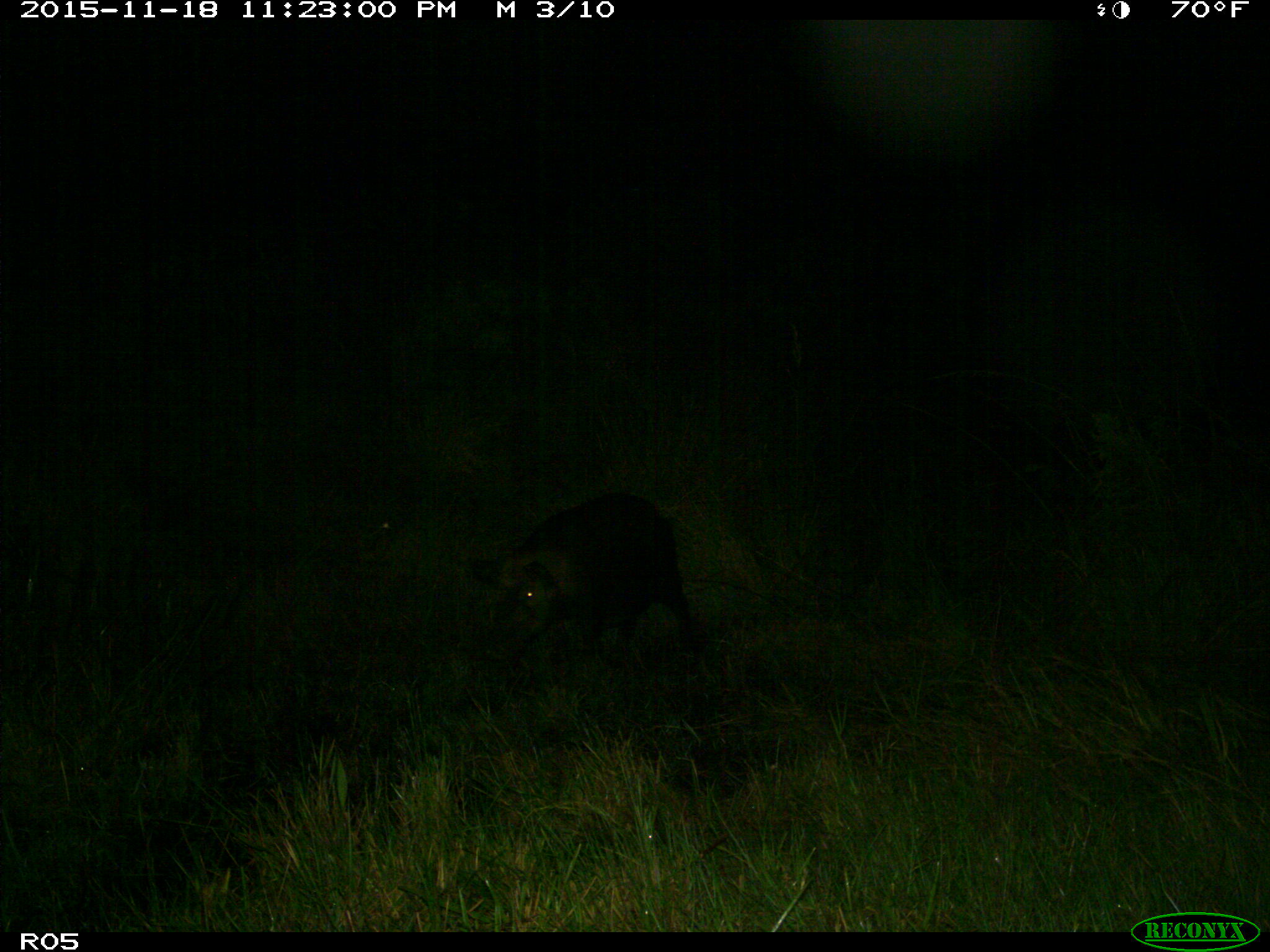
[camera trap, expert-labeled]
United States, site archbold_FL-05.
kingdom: Animalia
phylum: Chordata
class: Mammalia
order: Artiodactyla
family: Suidae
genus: Sus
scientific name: Sus scrofa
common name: wild boar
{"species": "Sus scrofa (wild boar)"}